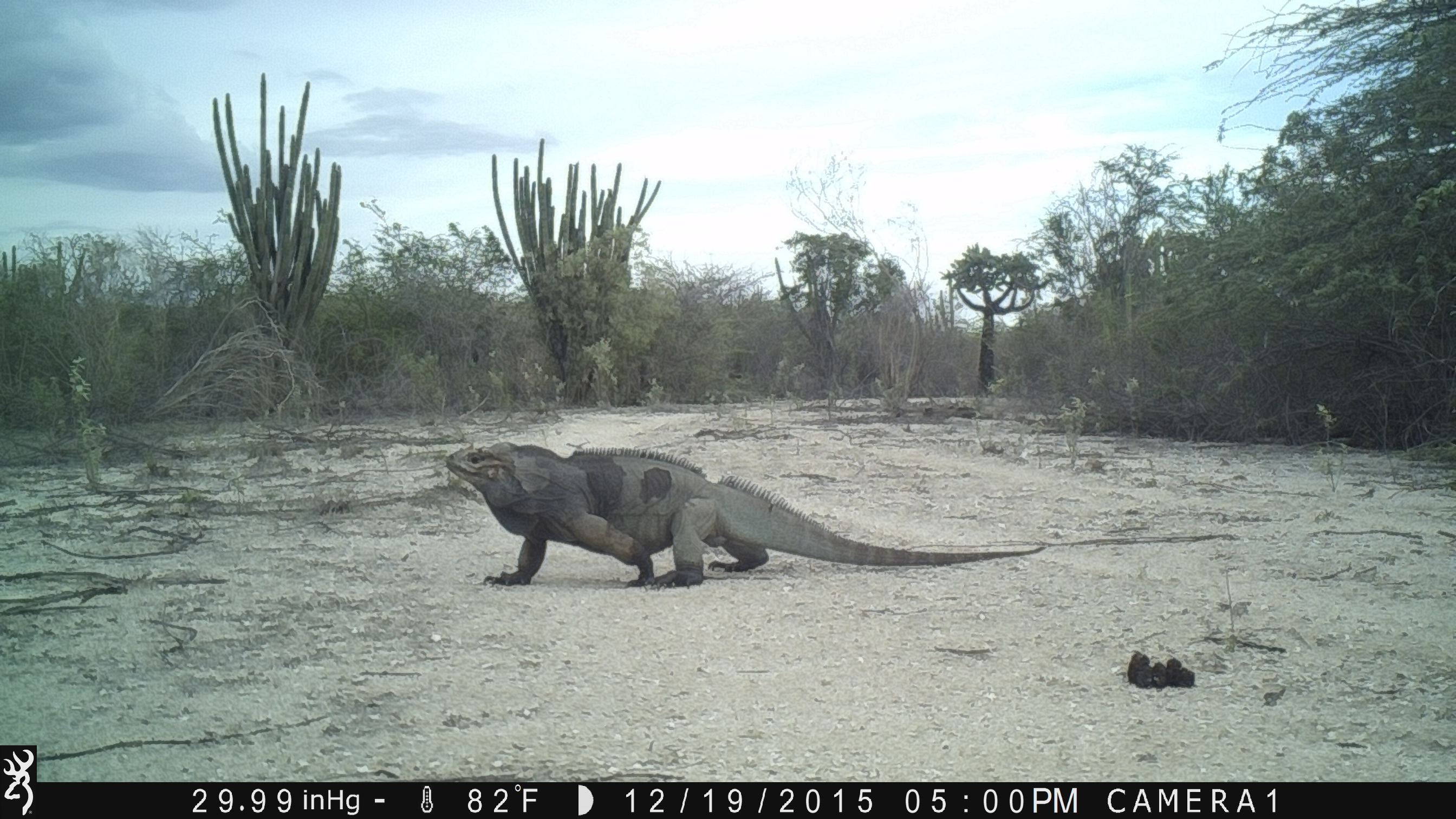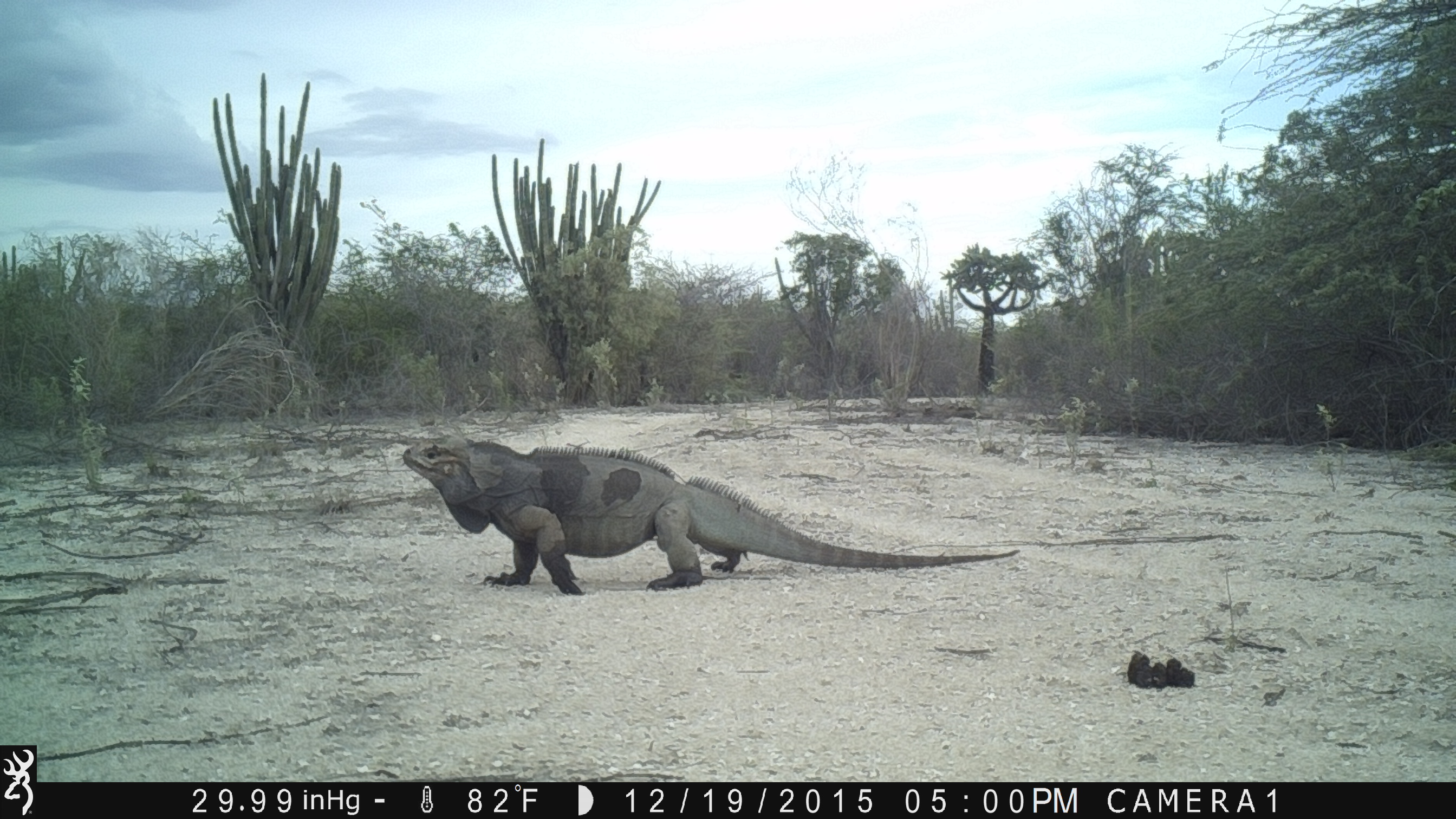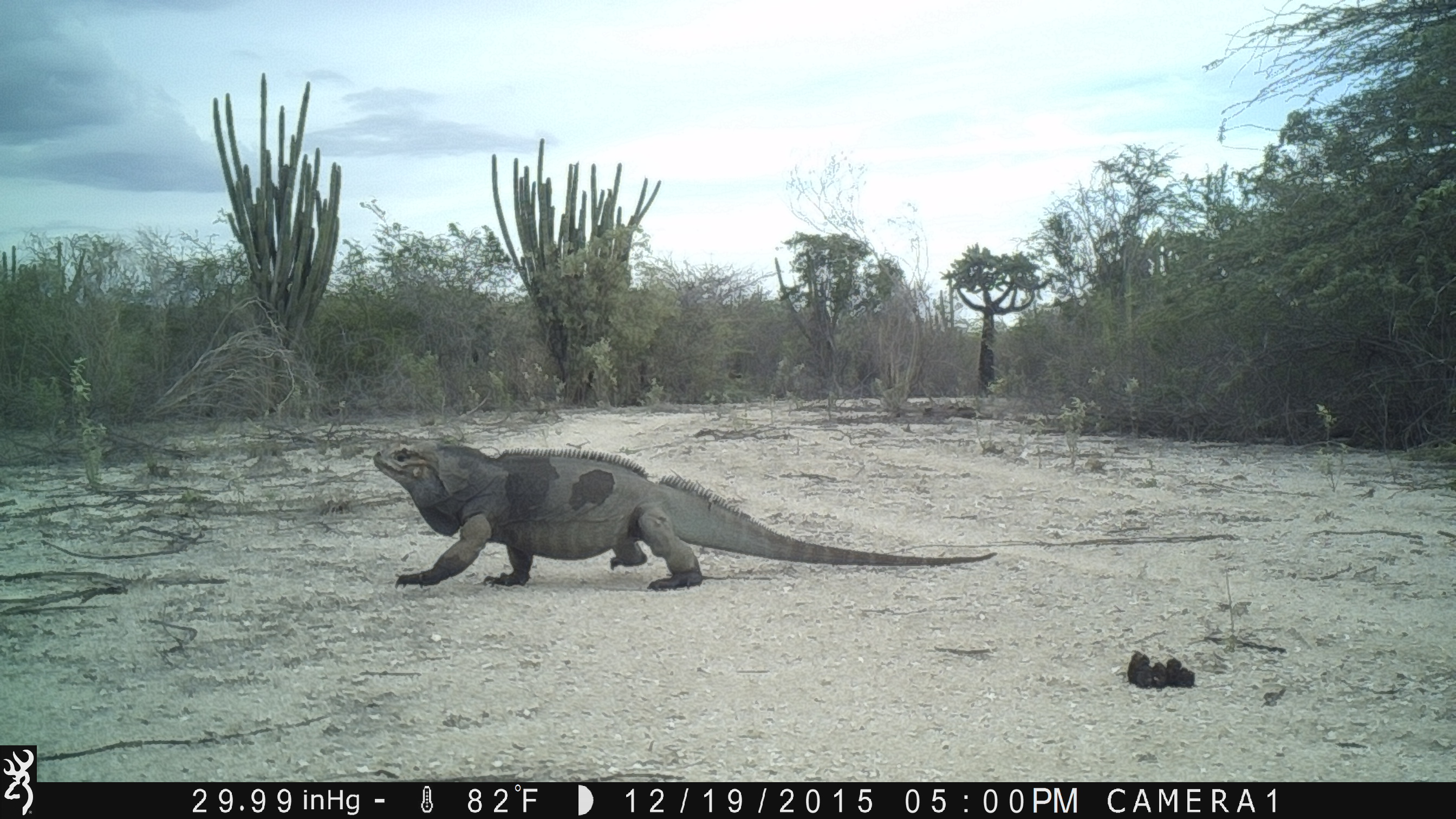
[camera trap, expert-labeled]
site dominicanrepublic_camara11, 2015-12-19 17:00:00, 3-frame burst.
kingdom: Animalia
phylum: Chordata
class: Reptilia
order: Squamata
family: Iguanidae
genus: Iguana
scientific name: Iguana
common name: typical iguanas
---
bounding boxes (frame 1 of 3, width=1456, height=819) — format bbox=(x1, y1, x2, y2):
iguana: bbox=(440, 438, 1045, 601)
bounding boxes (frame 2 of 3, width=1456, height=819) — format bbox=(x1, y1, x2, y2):
iguana: bbox=(394, 437, 1005, 592)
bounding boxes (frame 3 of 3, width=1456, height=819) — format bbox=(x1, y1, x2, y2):
iguana: bbox=(356, 439, 991, 594)